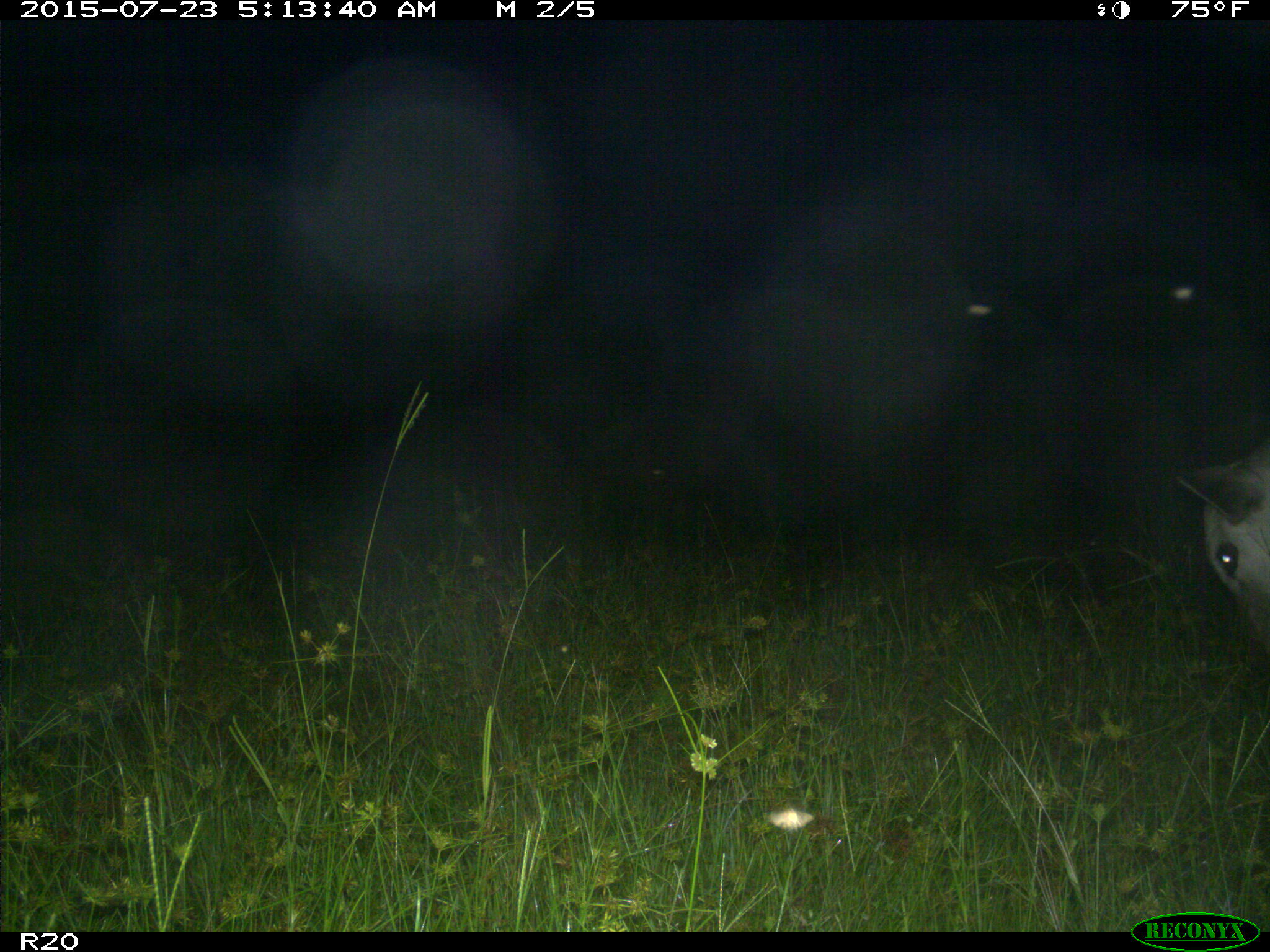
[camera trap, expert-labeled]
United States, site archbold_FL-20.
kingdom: Animalia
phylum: Chordata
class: Mammalia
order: Artiodactyla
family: Bovidae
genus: Bos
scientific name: Bos taurus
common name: domestic cow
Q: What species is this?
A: Bos taurus (domestic cow).